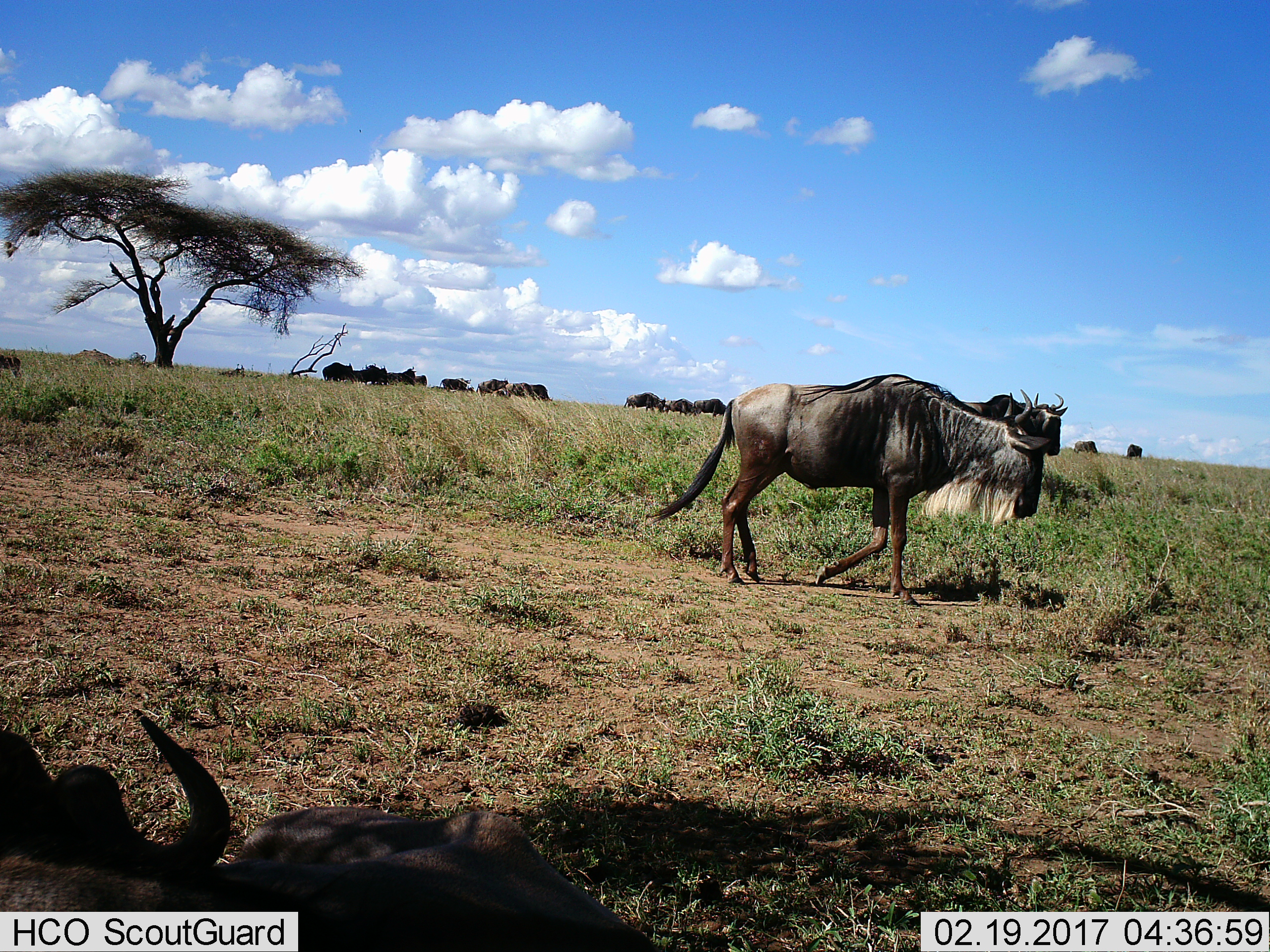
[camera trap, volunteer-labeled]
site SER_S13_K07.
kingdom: Animalia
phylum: Chordata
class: Mammalia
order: Artiodactyla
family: Bovidae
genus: Connochaetes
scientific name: Connochaetes taurinus taurinus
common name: blue wildebeest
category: wildebeestblue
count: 11-50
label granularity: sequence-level